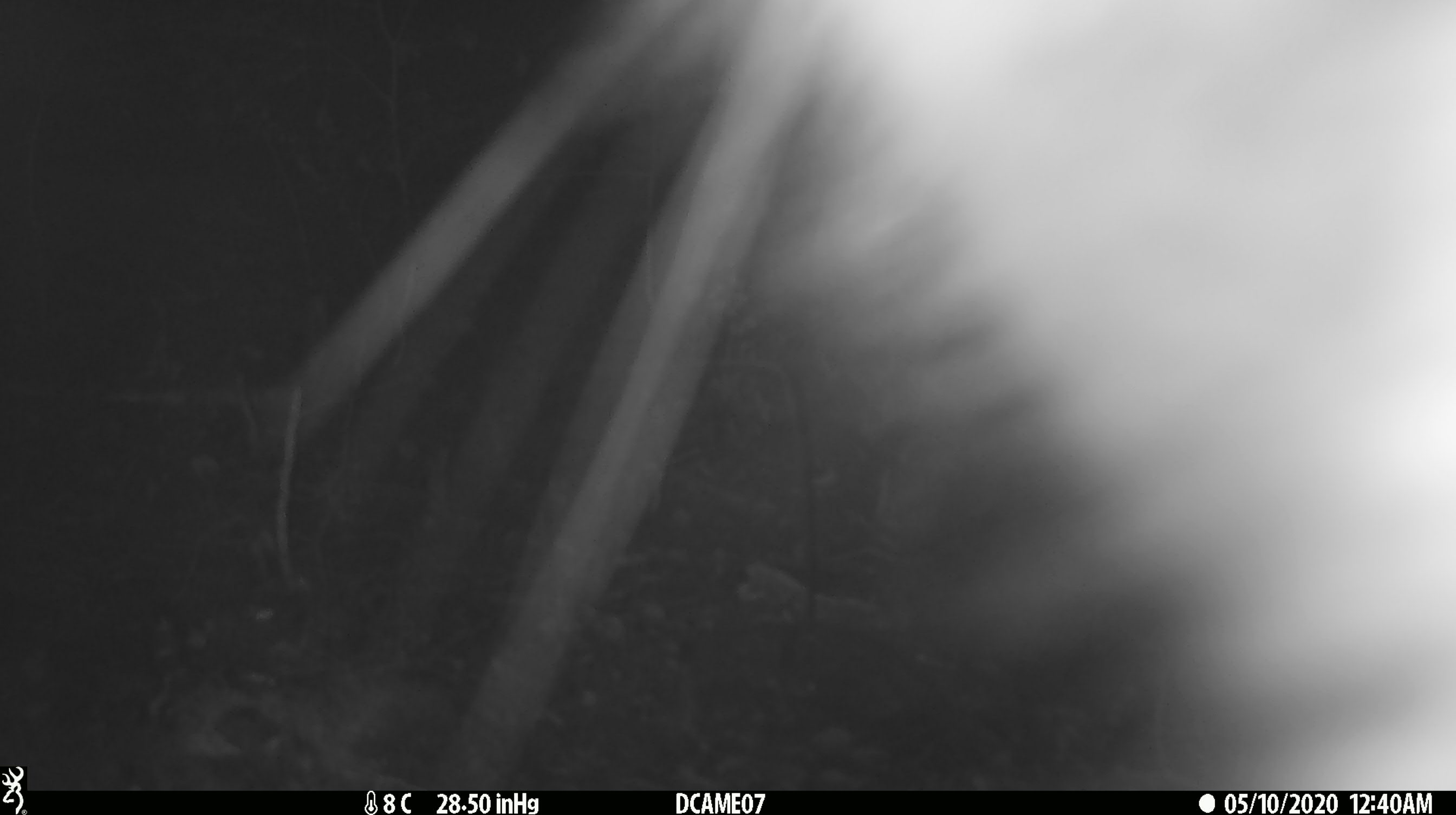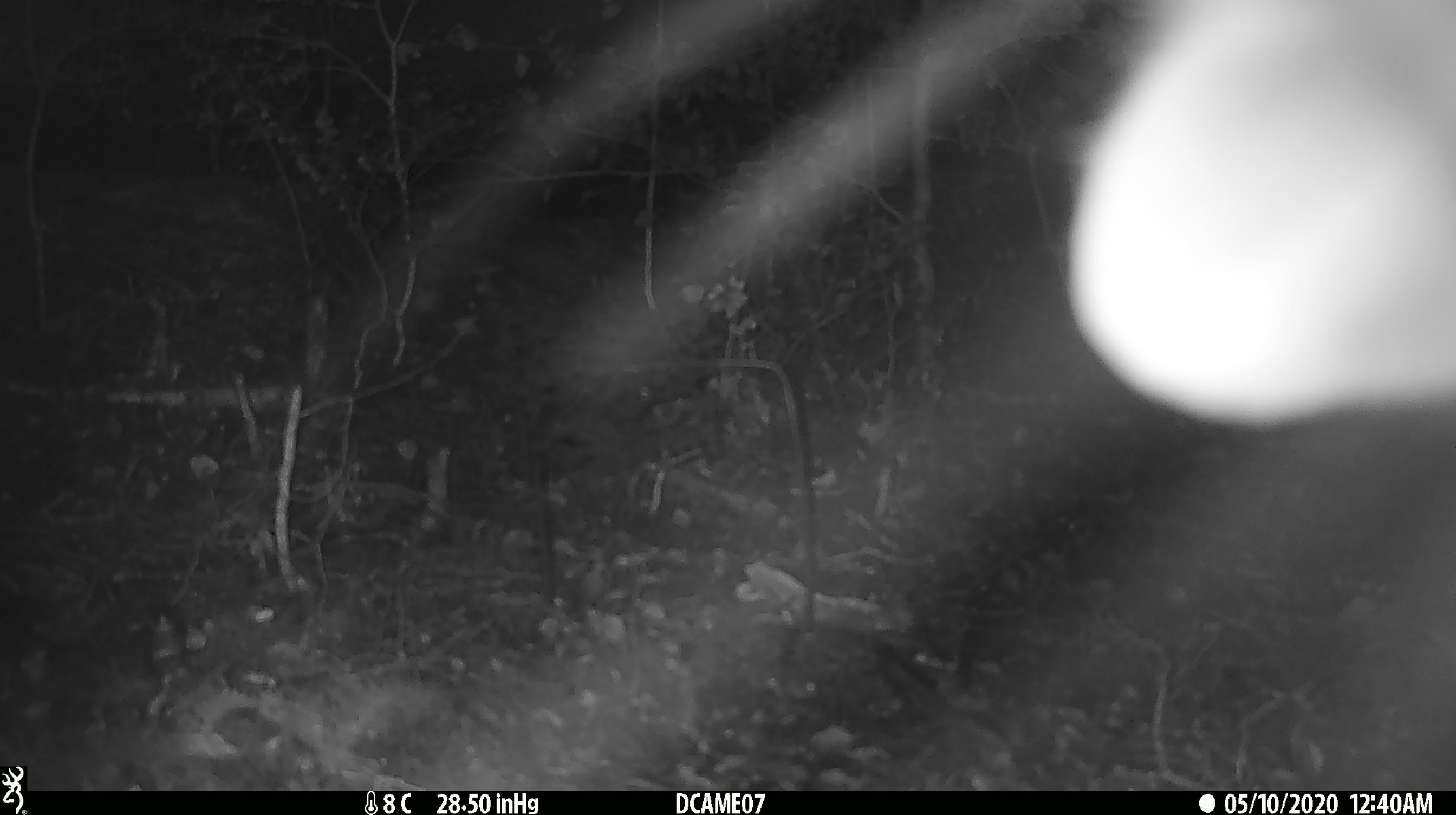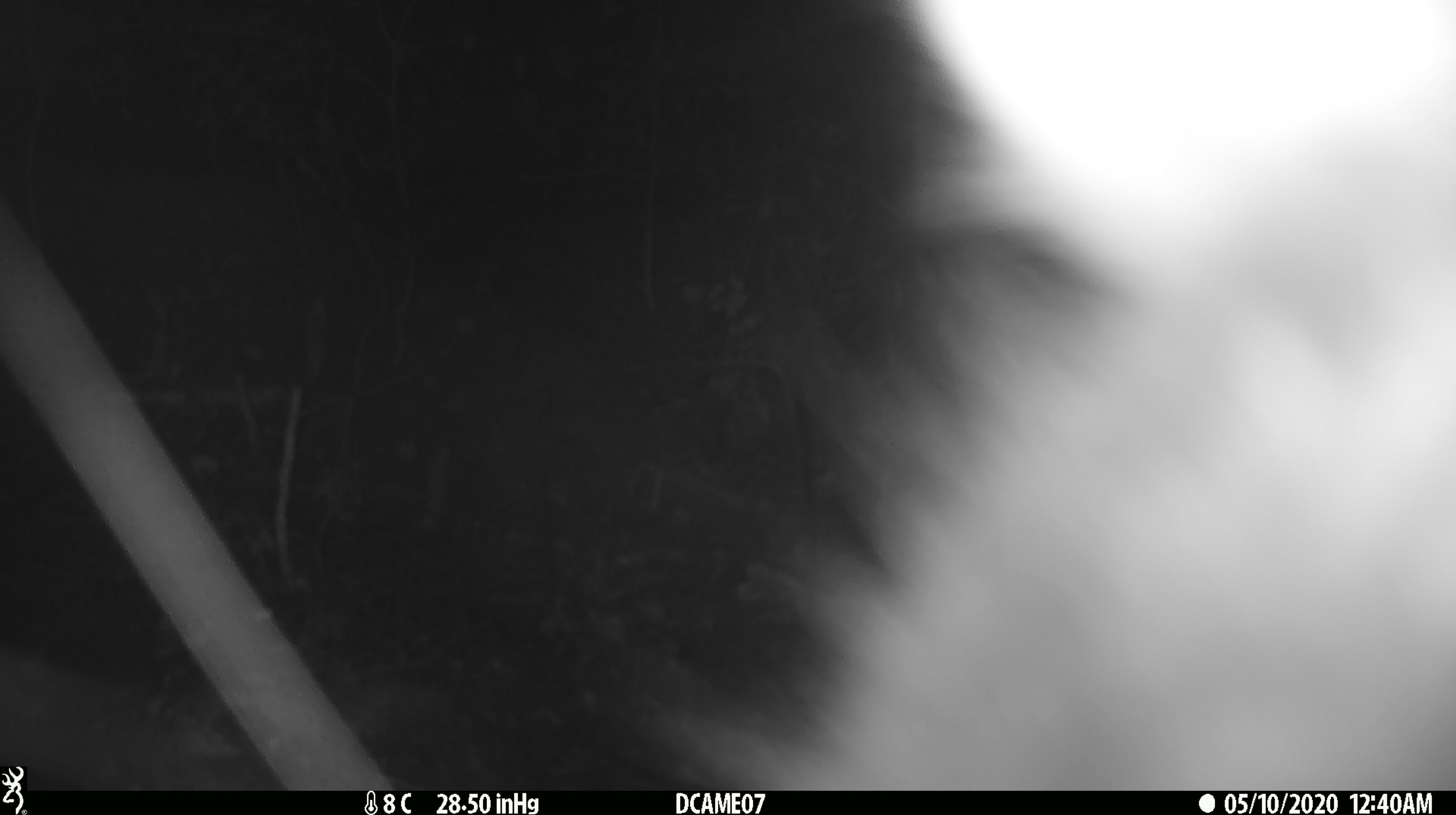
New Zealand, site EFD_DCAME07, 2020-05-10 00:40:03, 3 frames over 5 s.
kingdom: Animalia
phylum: Chordata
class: Mammalia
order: Diprotodontia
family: Phalangeridae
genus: Trichosurus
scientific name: Trichosurus vulpecula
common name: common brushtail possum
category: possum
Possum (common brushtail possum) (Trichosurus vulpecula).